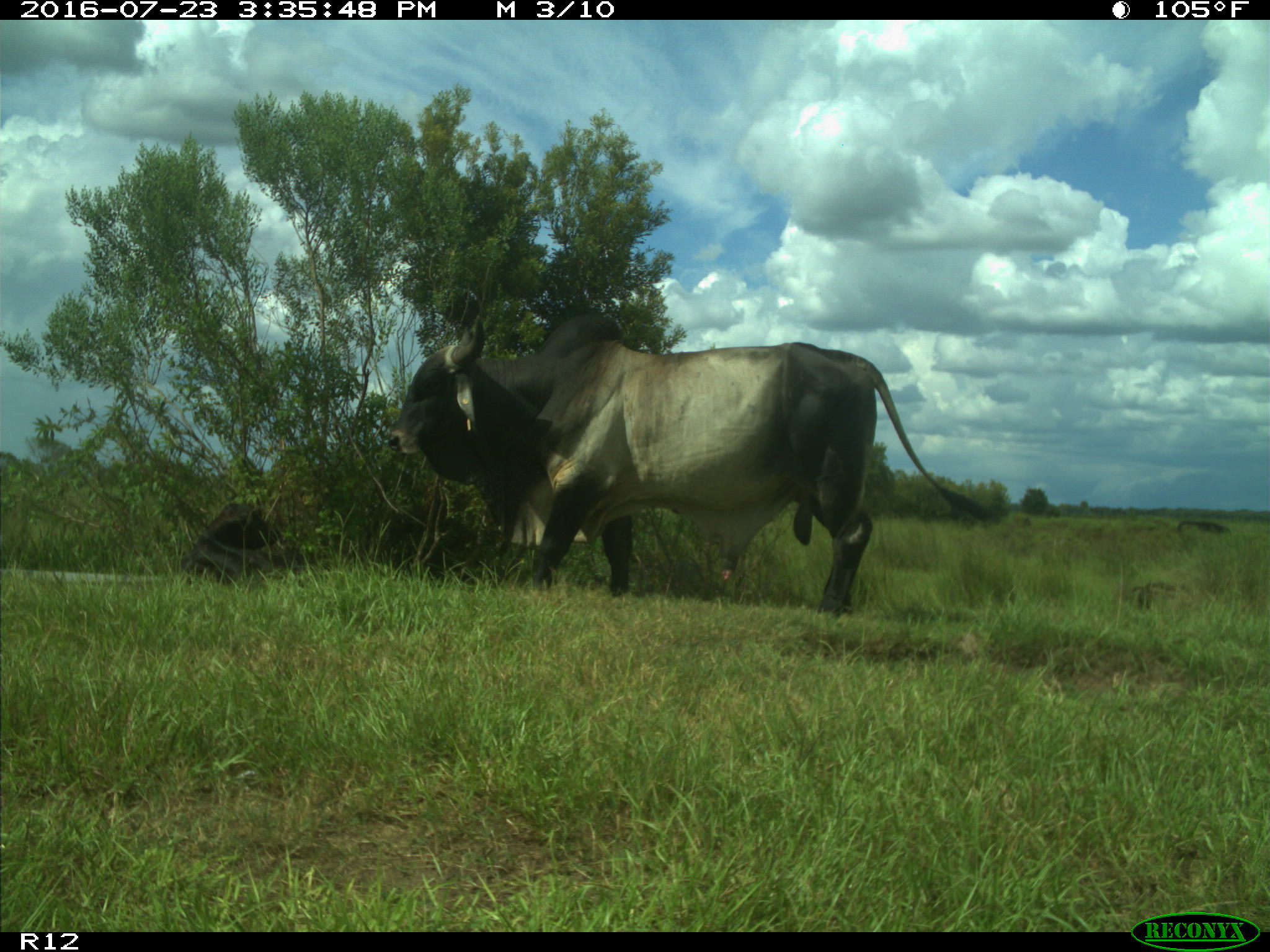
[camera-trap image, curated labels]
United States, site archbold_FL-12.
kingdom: Animalia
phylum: Chordata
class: Mammalia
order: Artiodactyla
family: Bovidae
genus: Bos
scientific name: Bos taurus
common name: domestic cow